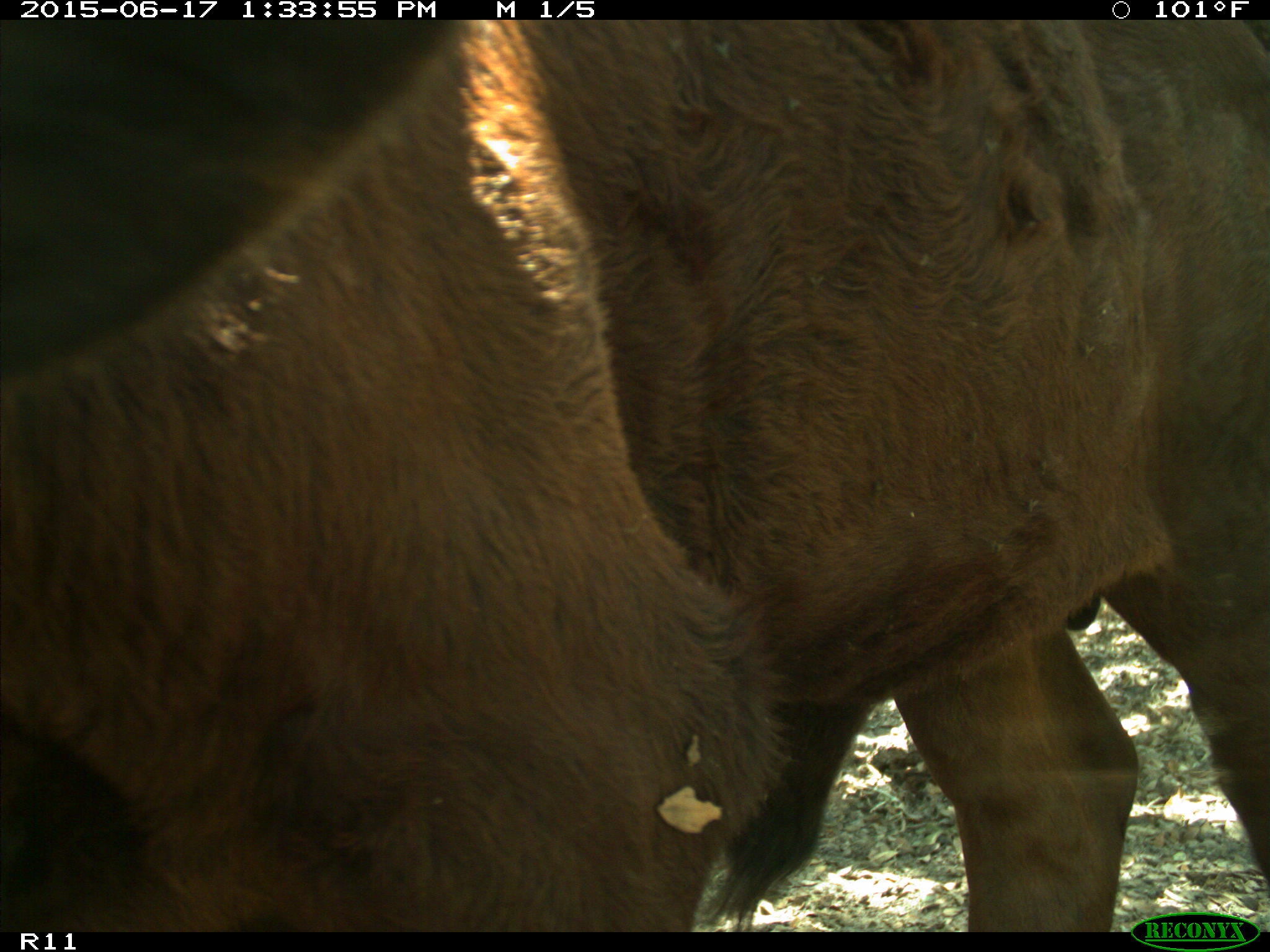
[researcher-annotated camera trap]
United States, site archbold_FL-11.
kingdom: Animalia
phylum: Chordata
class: Mammalia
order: Artiodactyla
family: Bovidae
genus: Bos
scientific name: Bos taurus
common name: domestic cow